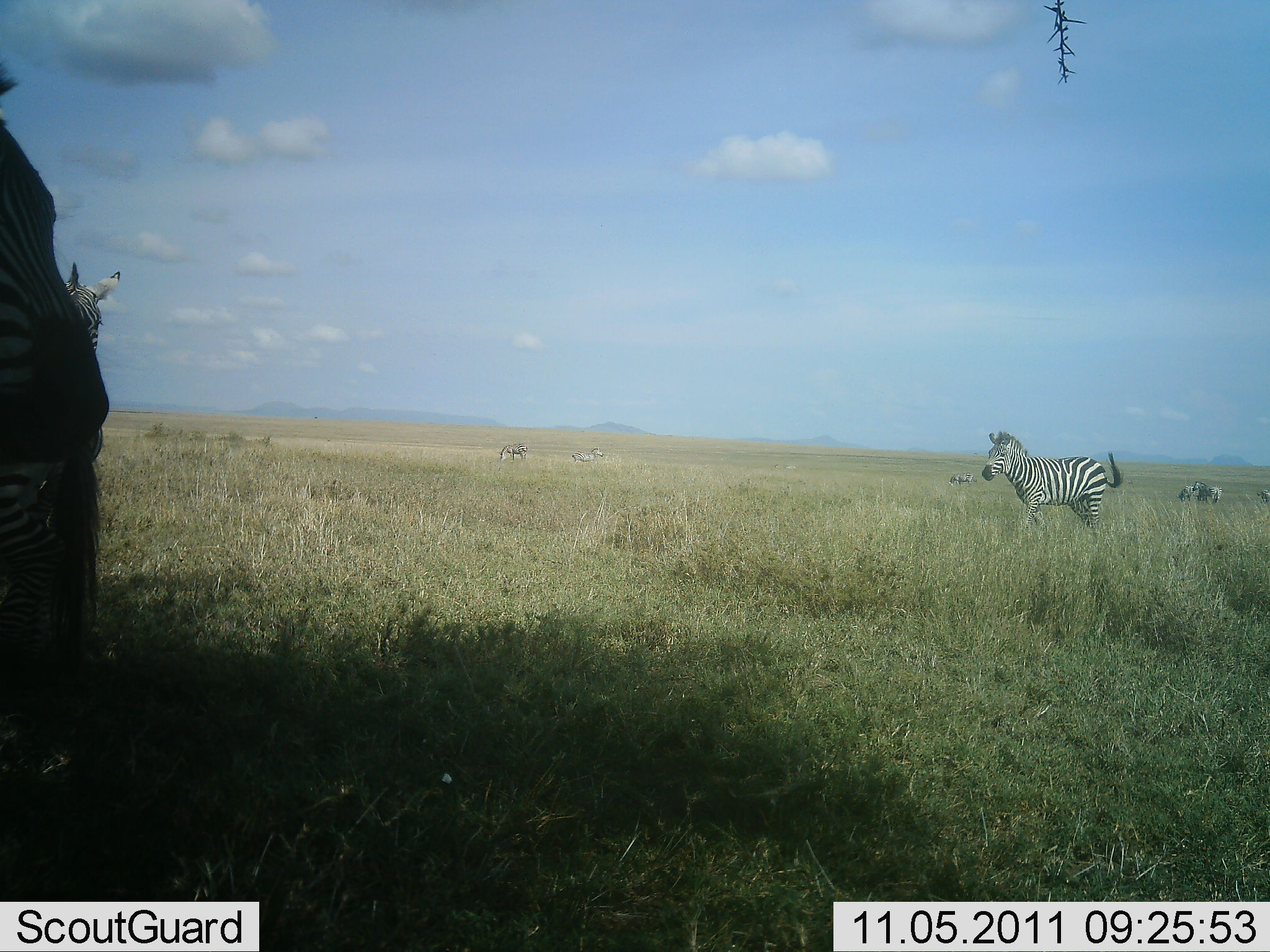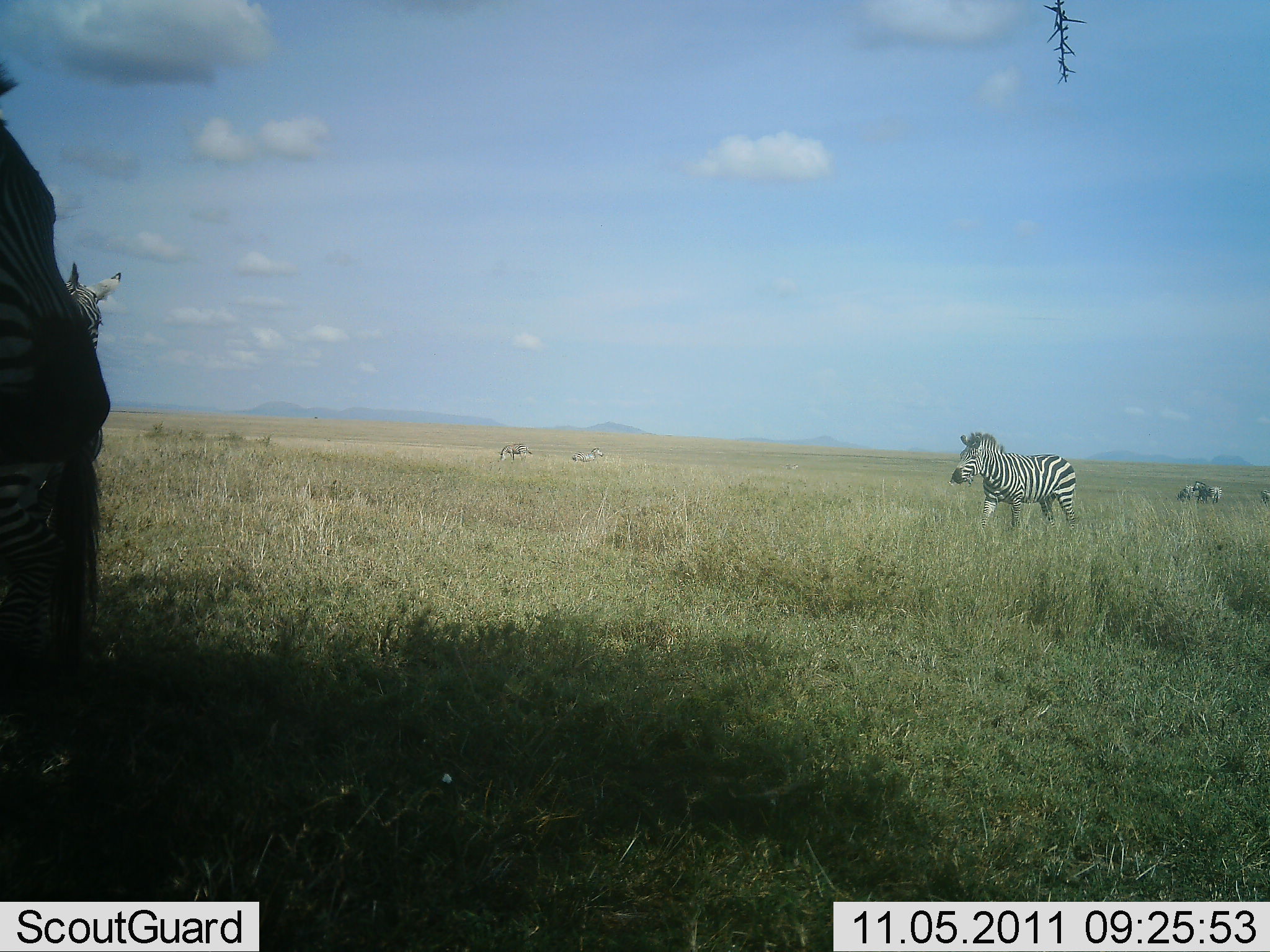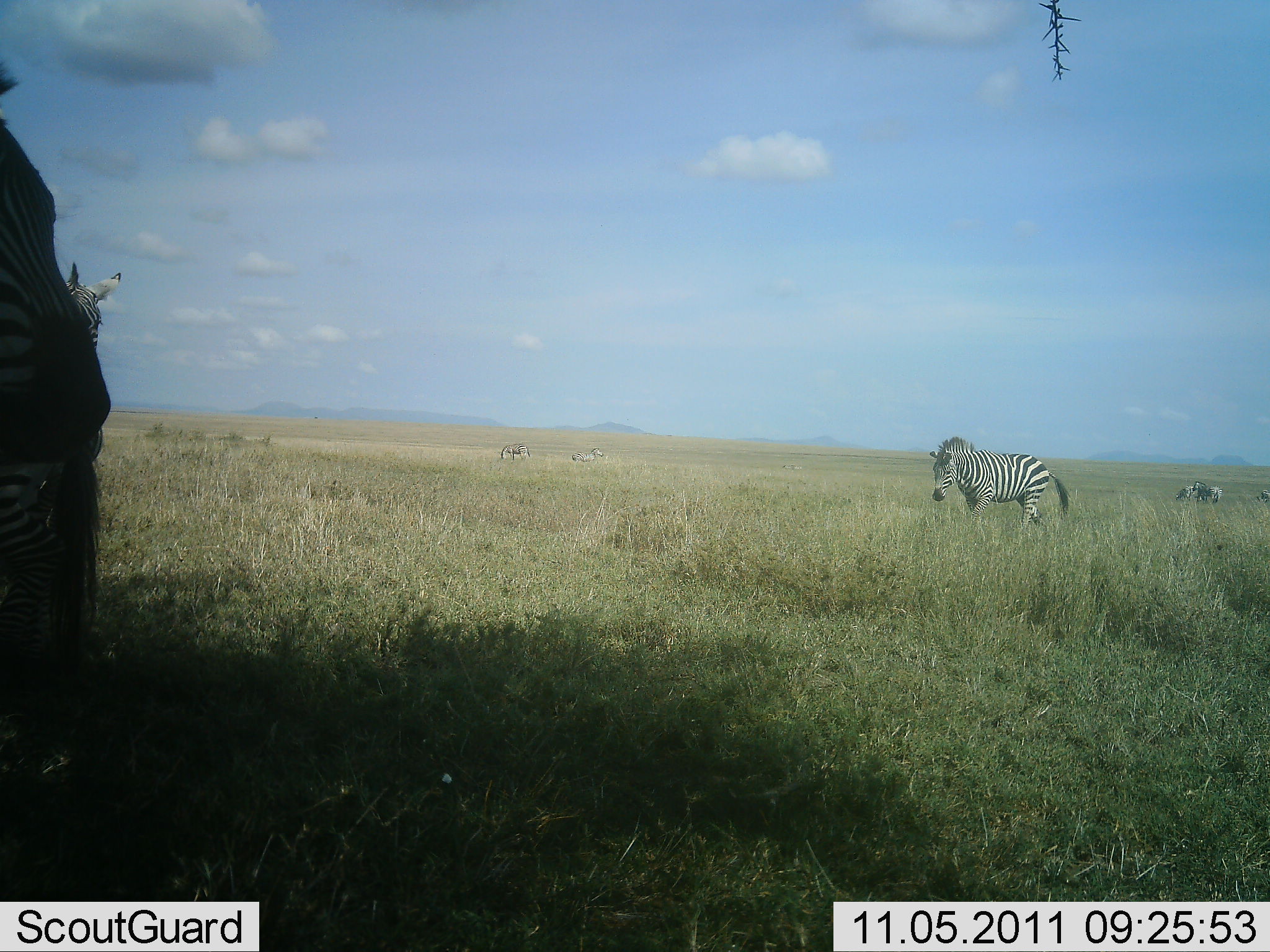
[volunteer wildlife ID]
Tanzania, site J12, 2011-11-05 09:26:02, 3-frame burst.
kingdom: Animalia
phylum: Chordata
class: Mammalia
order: Perissodactyla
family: Equidae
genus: Equus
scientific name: Equus quagga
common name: plains zebra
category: zebra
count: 6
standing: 54%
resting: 8%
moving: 77%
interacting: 0%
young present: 0%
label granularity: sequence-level